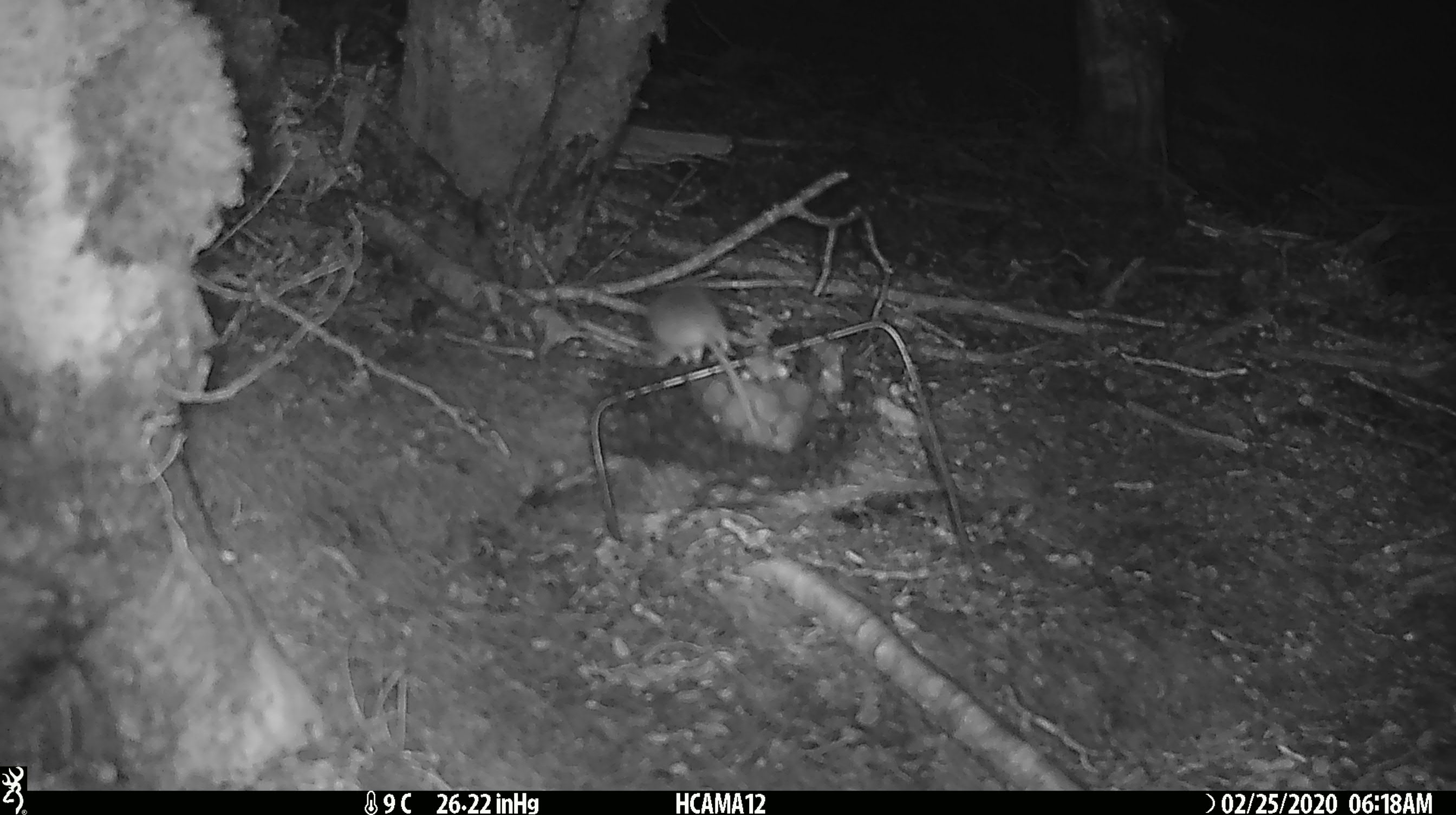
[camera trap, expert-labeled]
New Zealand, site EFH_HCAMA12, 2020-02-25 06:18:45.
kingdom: Animalia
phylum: Chordata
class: Mammalia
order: Rodentia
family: Muridae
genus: Mus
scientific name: Mus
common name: mouse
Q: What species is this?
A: Mouse (Mus).